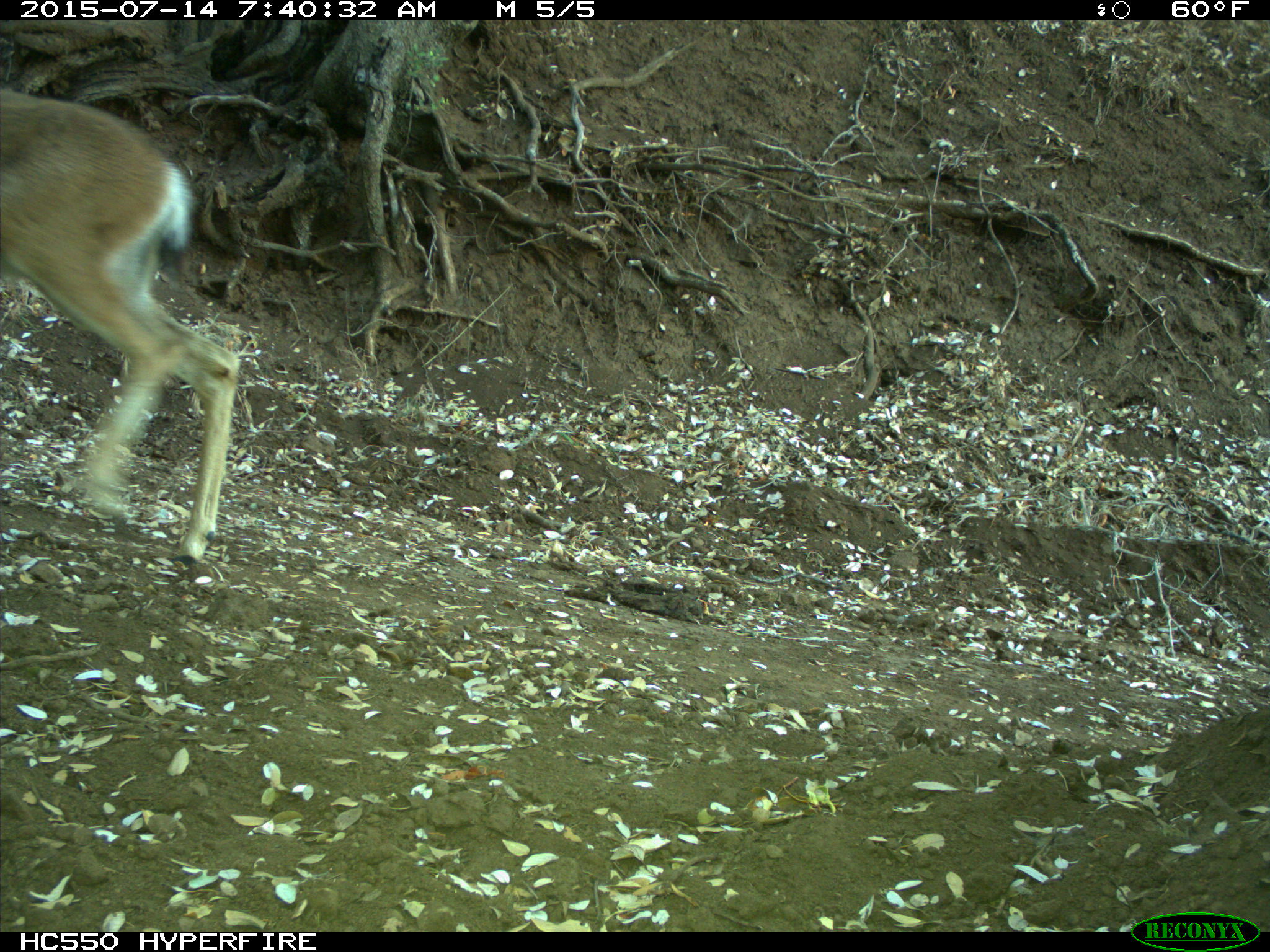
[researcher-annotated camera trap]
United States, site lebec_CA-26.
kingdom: Animalia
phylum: Chordata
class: Mammalia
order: Artiodactyla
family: Cervidae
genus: Odocoileus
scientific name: Odocoileus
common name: deer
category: unidentified deer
Unidentified deer (deer) (Odocoileus).